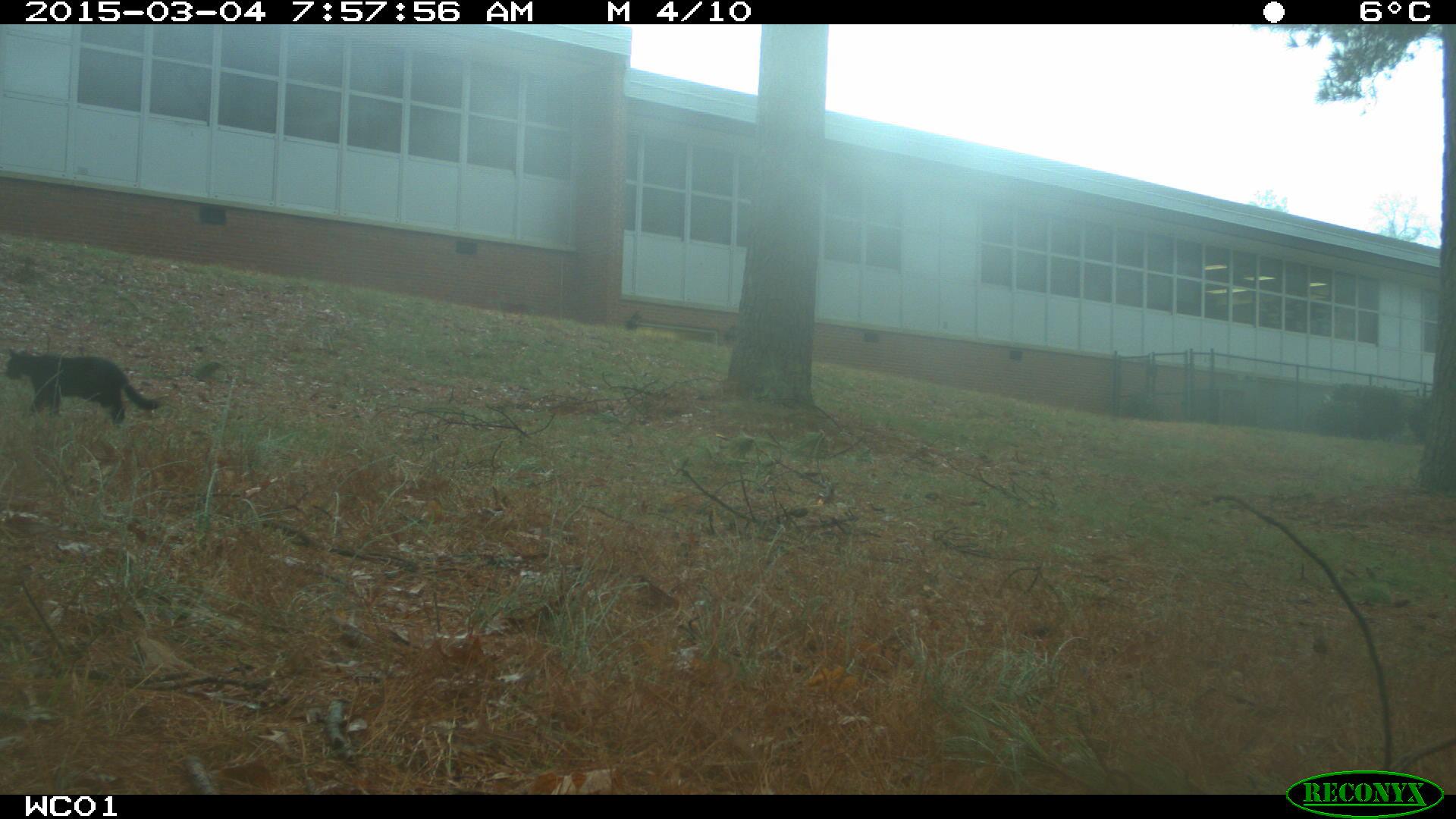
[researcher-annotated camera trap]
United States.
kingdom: Animalia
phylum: Chordata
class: Mammalia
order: Carnivora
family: Felidae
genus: Felis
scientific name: Felis catus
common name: domestic cat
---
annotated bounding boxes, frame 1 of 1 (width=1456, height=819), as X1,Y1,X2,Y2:
Domestic Cat: 1,336,166,440